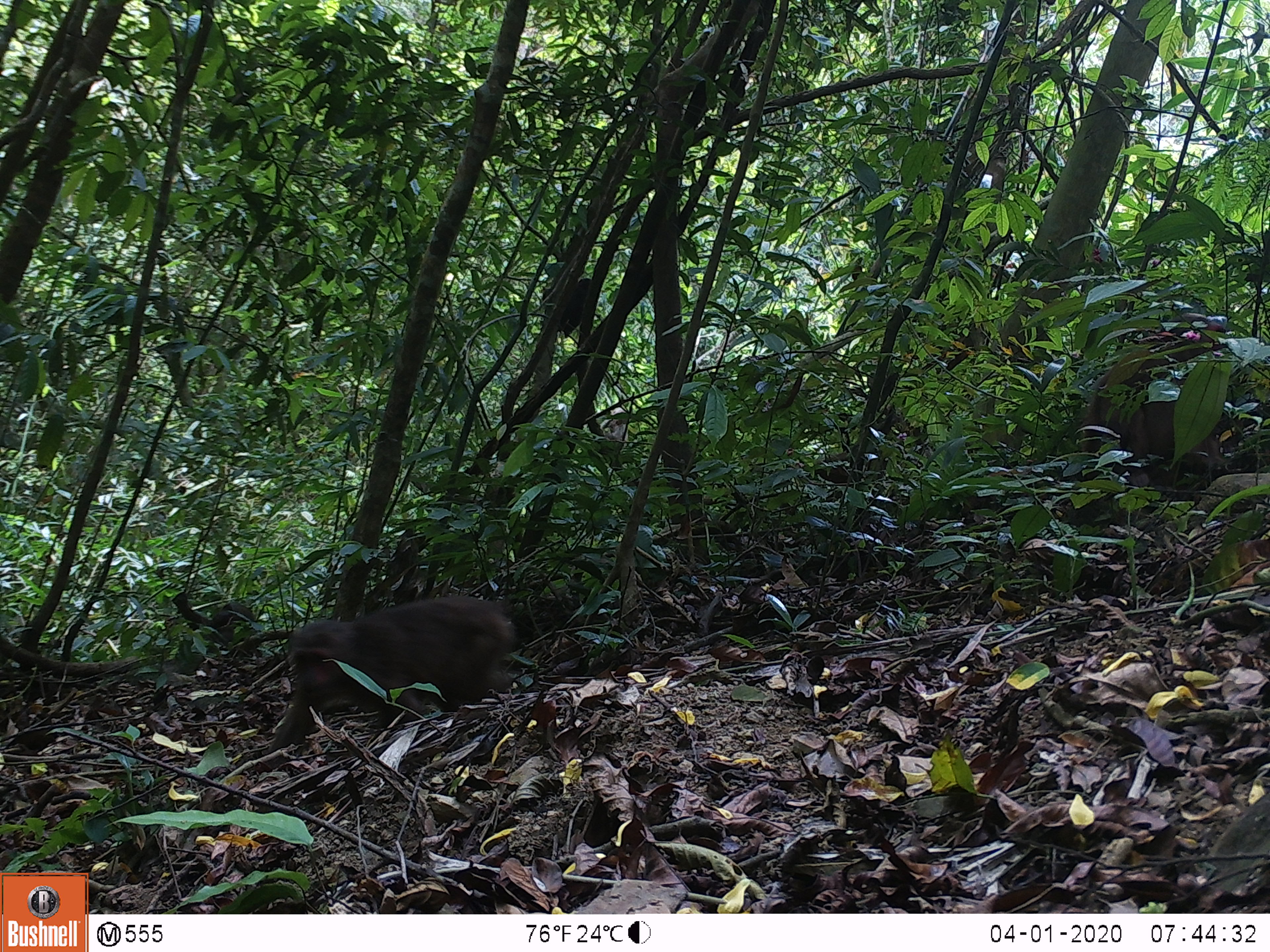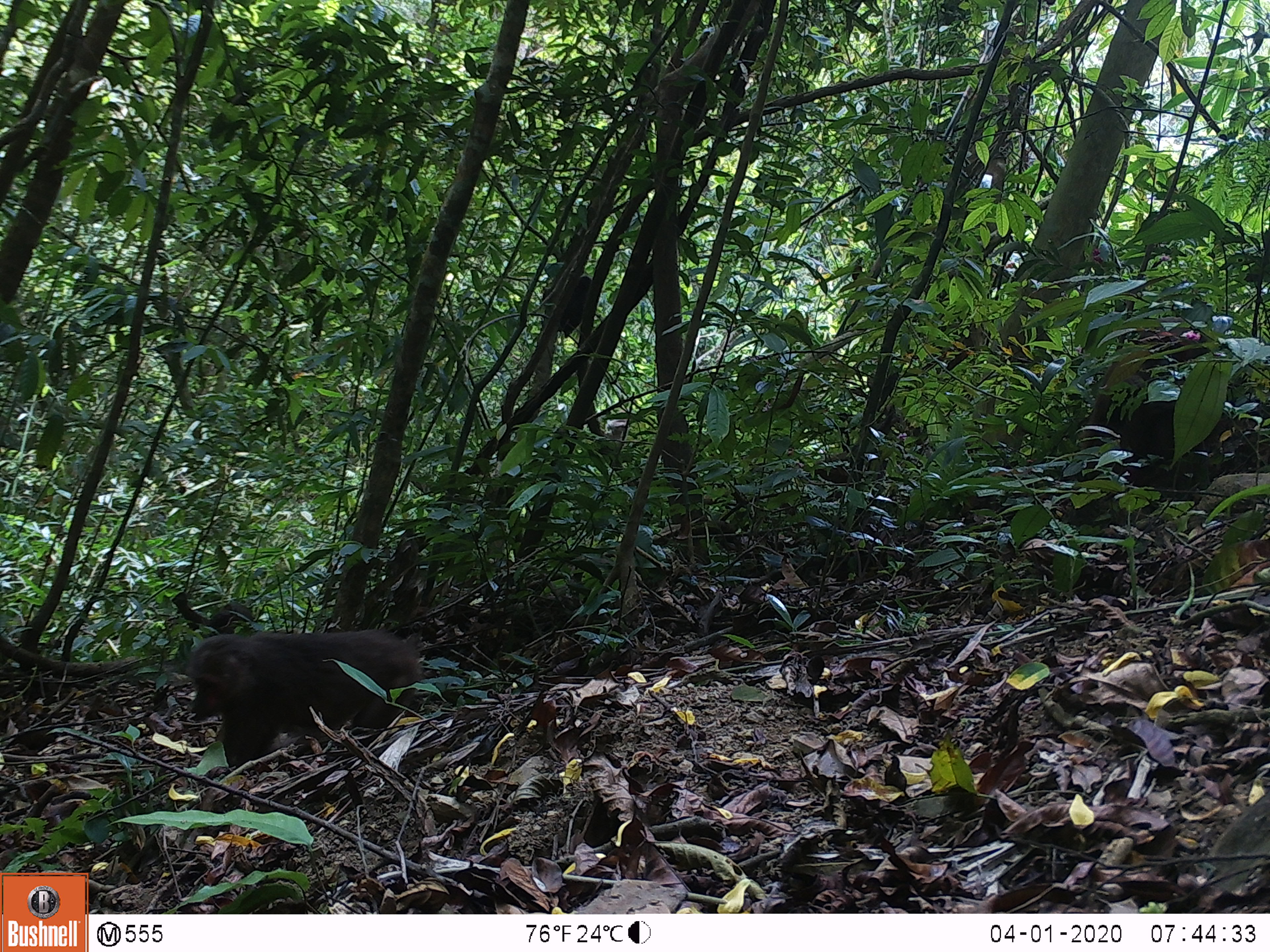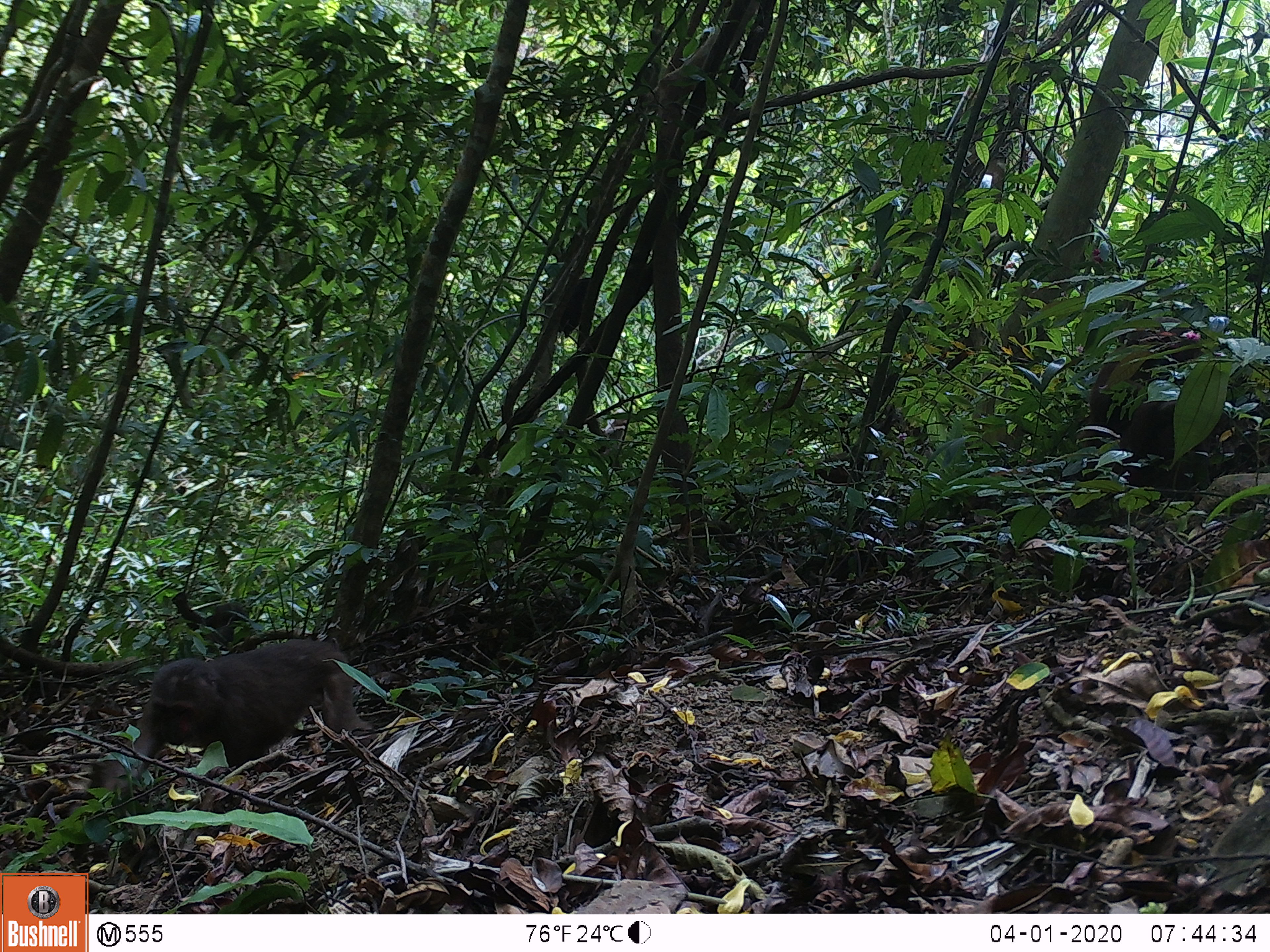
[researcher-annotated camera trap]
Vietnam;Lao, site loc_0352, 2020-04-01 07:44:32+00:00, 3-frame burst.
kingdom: Animalia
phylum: Chordata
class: Mammalia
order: Primates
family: Cercopithecidae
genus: Macaca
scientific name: Macaca arctoides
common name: stump-tailed macaque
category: stump tailed macaque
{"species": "stump tailed macaque (stump-tailed macaque) (Macaca arctoides)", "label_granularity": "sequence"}